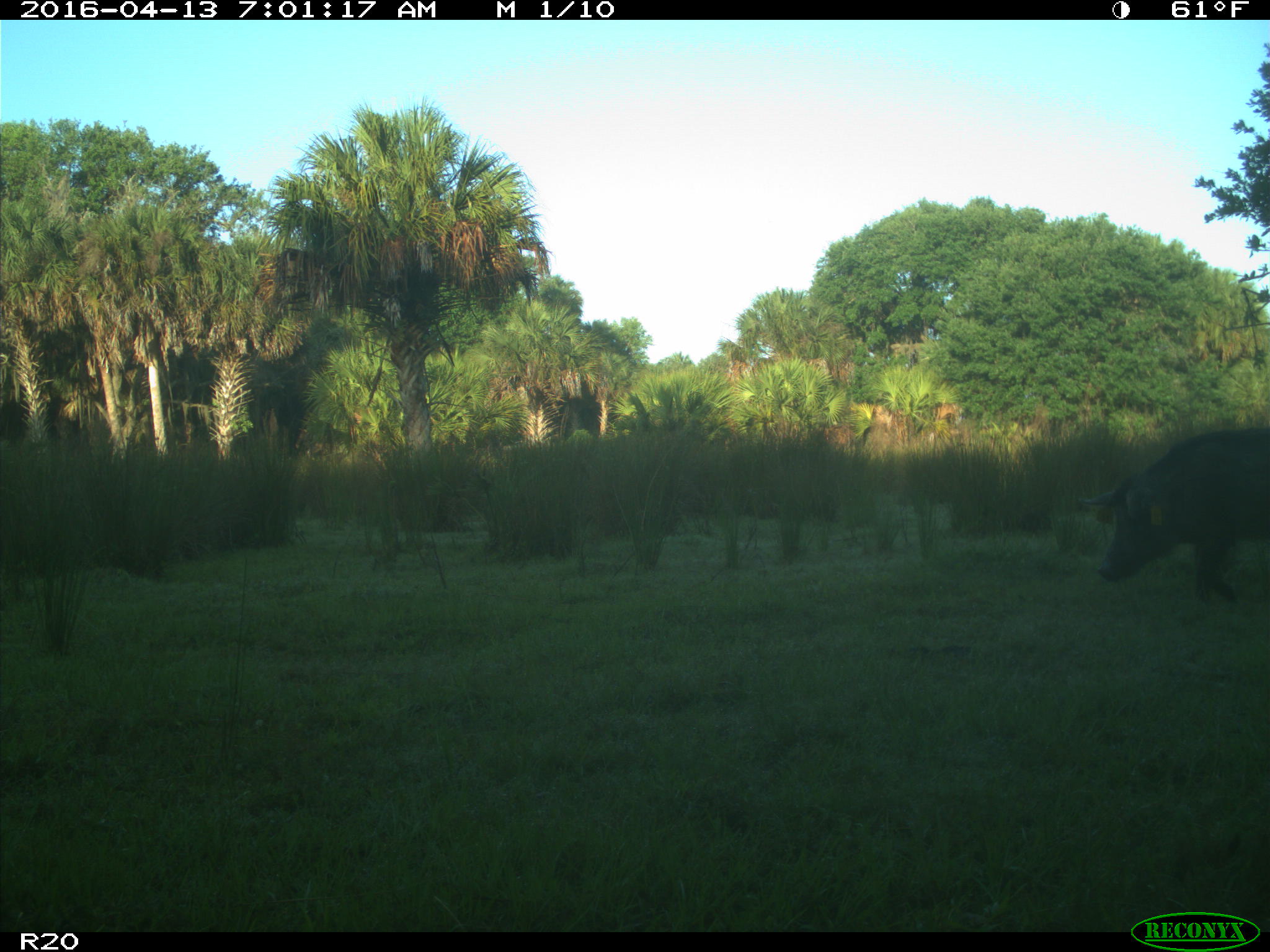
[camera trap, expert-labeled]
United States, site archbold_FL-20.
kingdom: Animalia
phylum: Chordata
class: Mammalia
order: Artiodactyla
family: Suidae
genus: Sus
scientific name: Sus scrofa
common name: wild boar